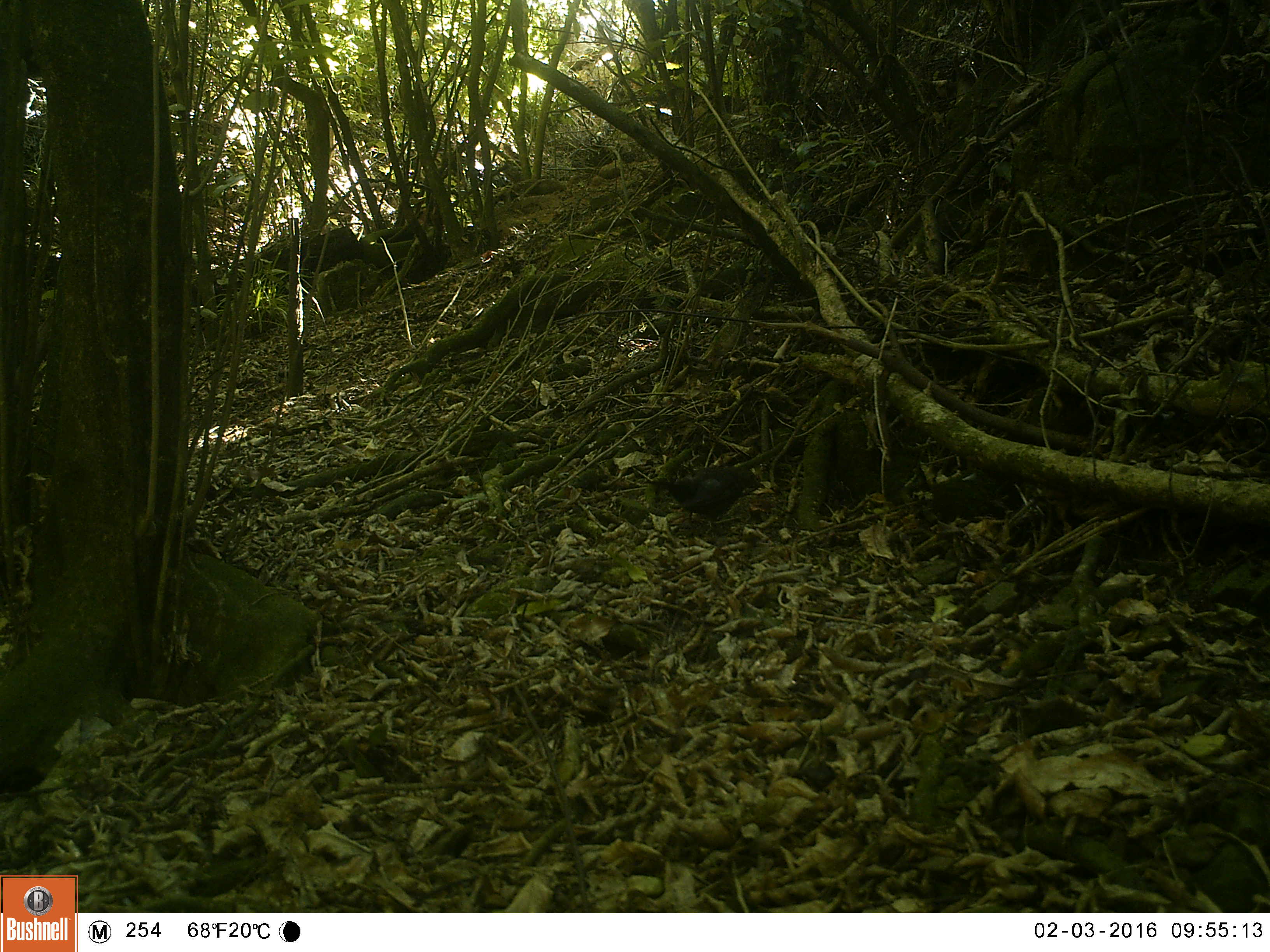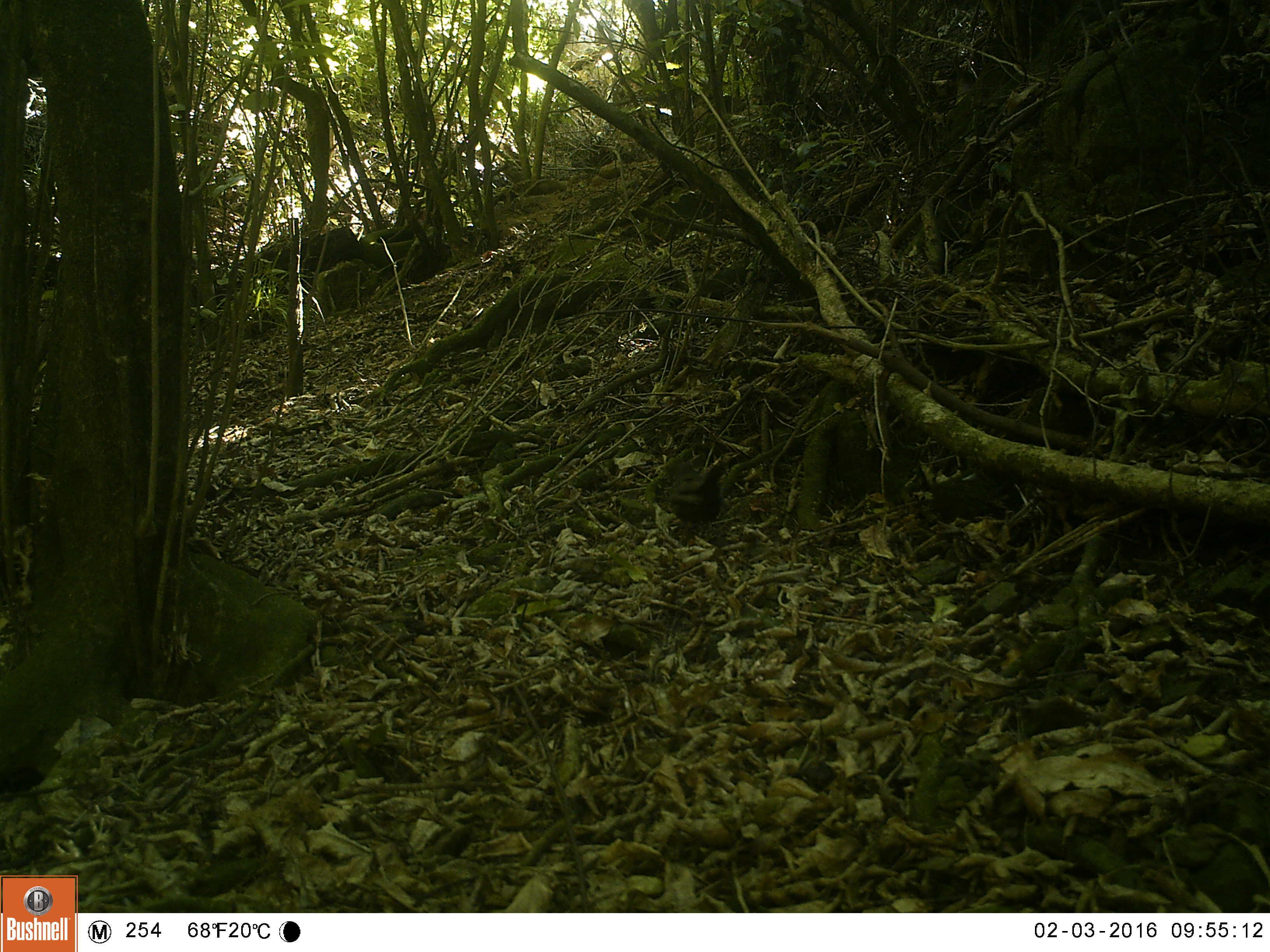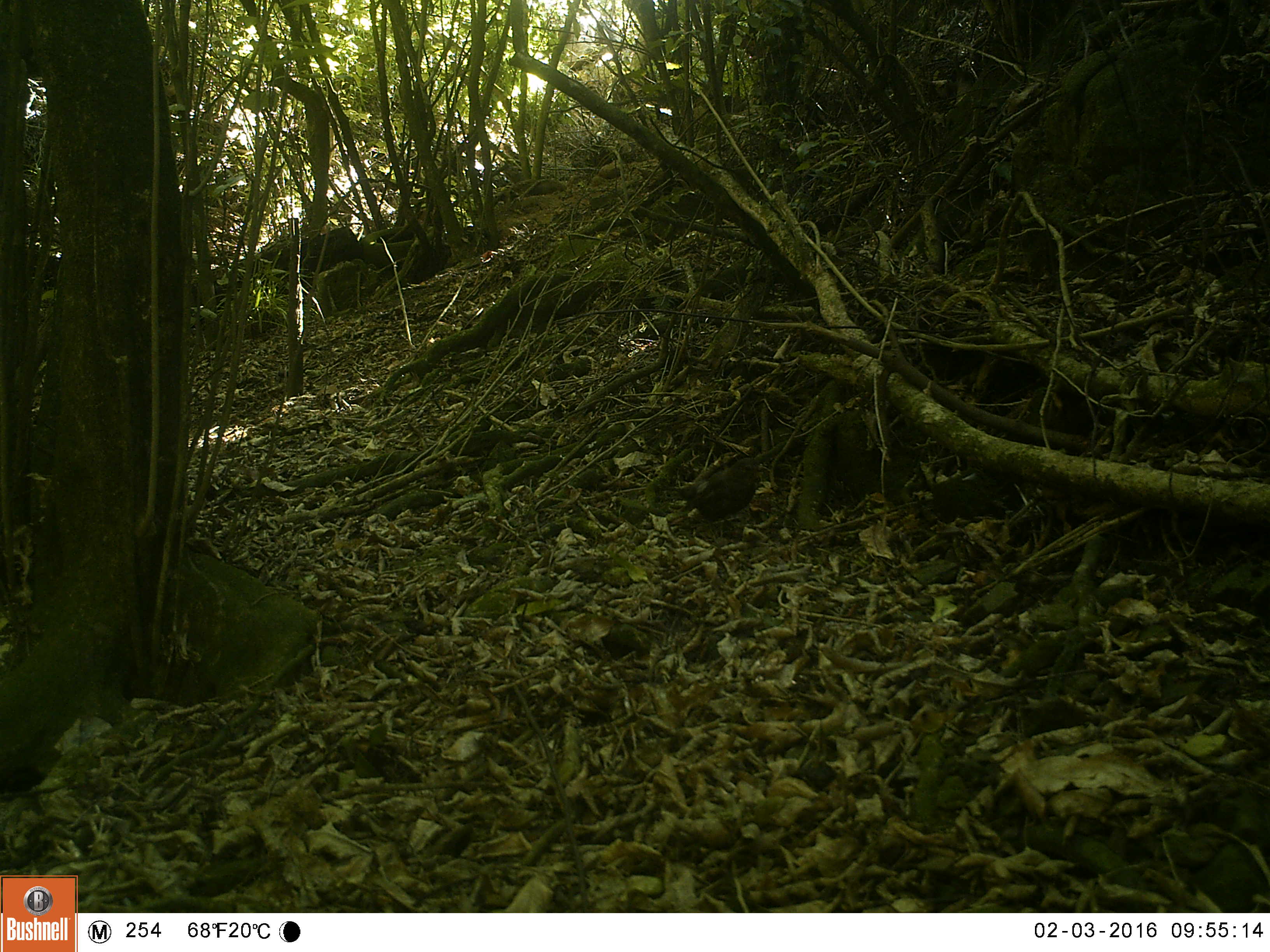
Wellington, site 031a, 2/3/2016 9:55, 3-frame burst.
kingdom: Animalia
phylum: Chordata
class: Aves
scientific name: Aves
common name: bird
Bird (Aves).